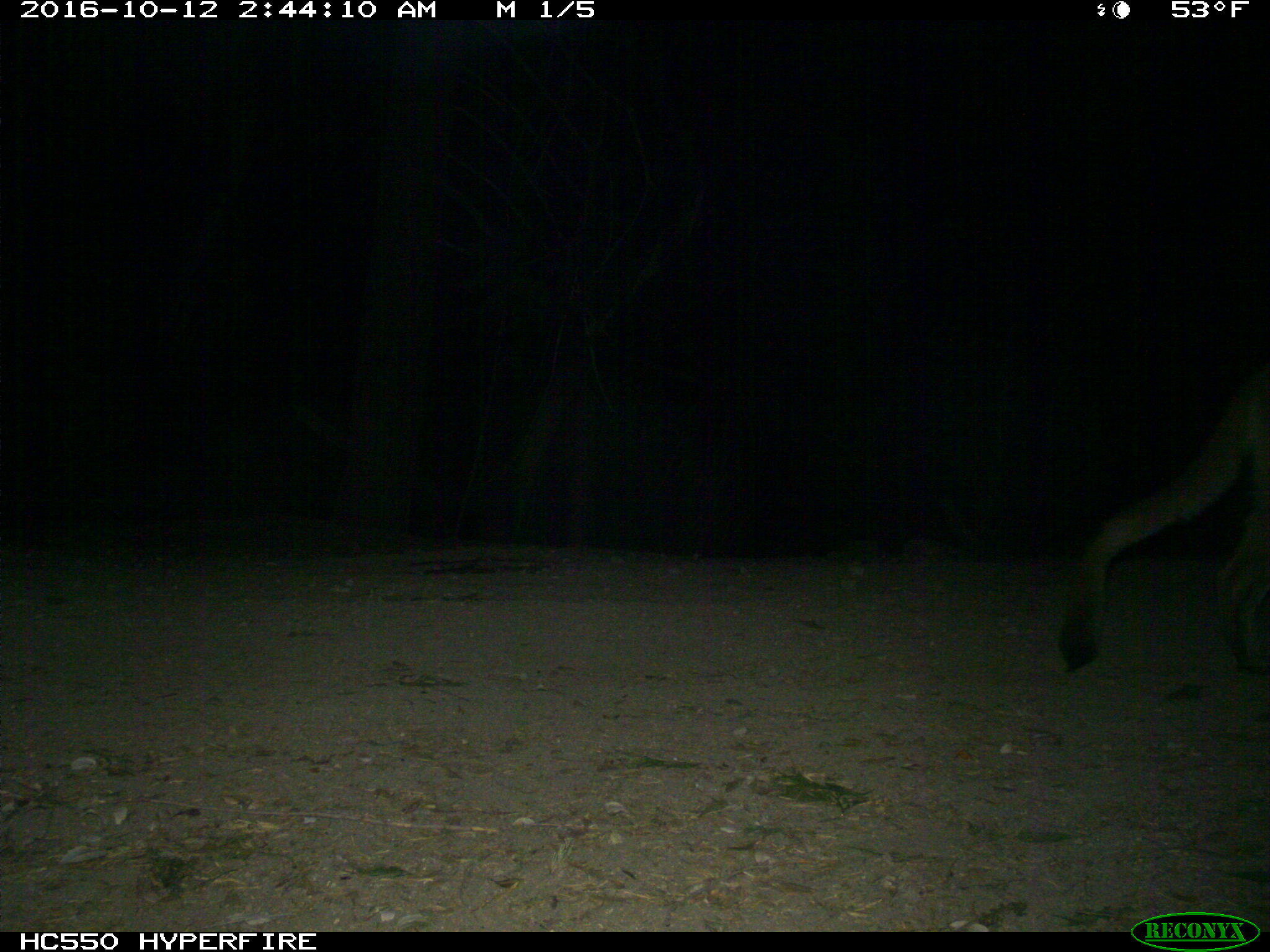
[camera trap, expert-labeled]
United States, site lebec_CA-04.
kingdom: Animalia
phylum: Chordata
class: Mammalia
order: Carnivora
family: Felidae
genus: Puma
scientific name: Puma concolor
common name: mountain lion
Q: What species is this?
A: Puma concolor (mountain lion).